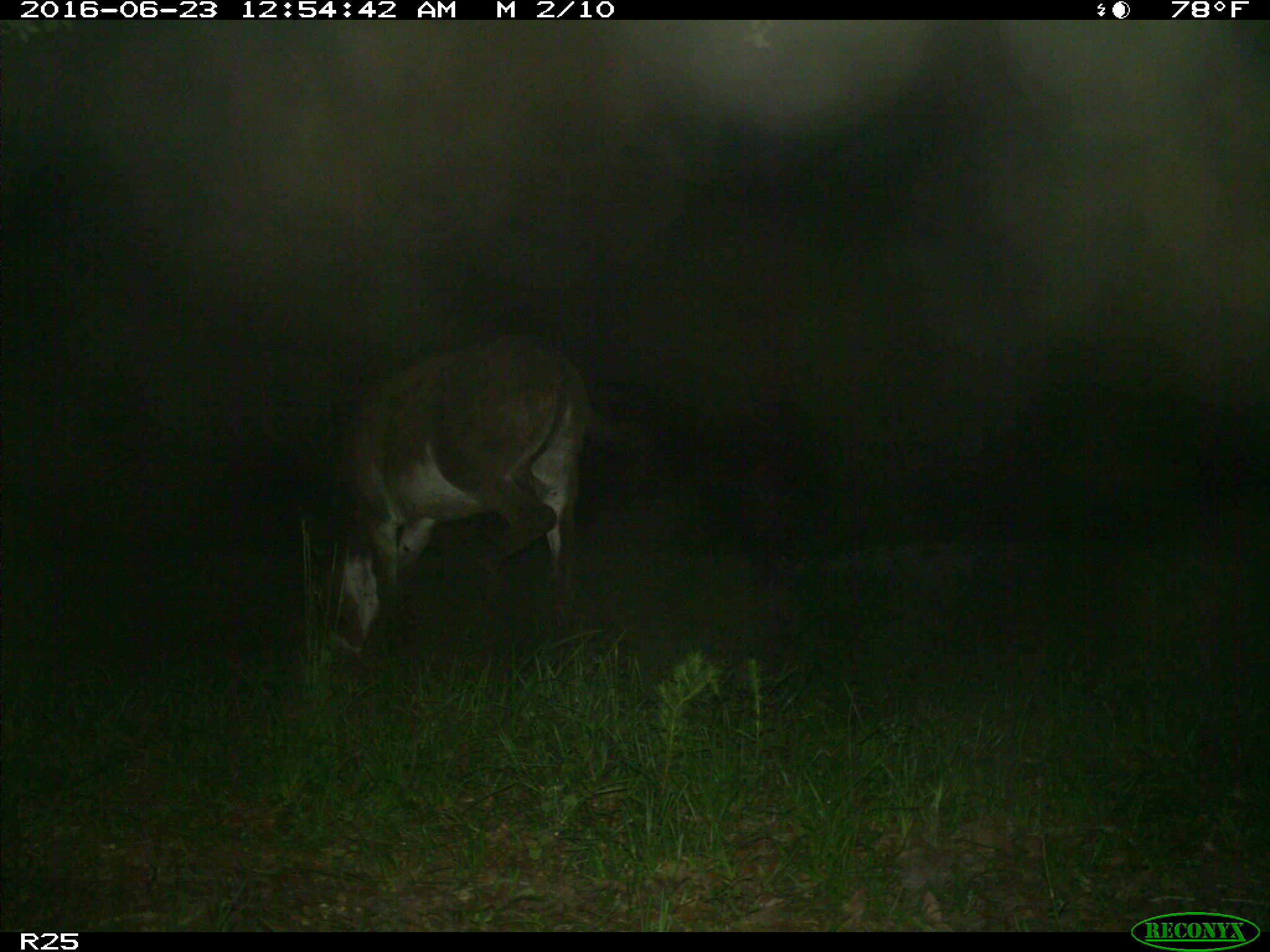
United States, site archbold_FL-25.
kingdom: Animalia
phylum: Chordata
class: Mammalia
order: Artiodactyla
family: Bovidae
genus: Bos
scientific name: Bos taurus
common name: domestic cow